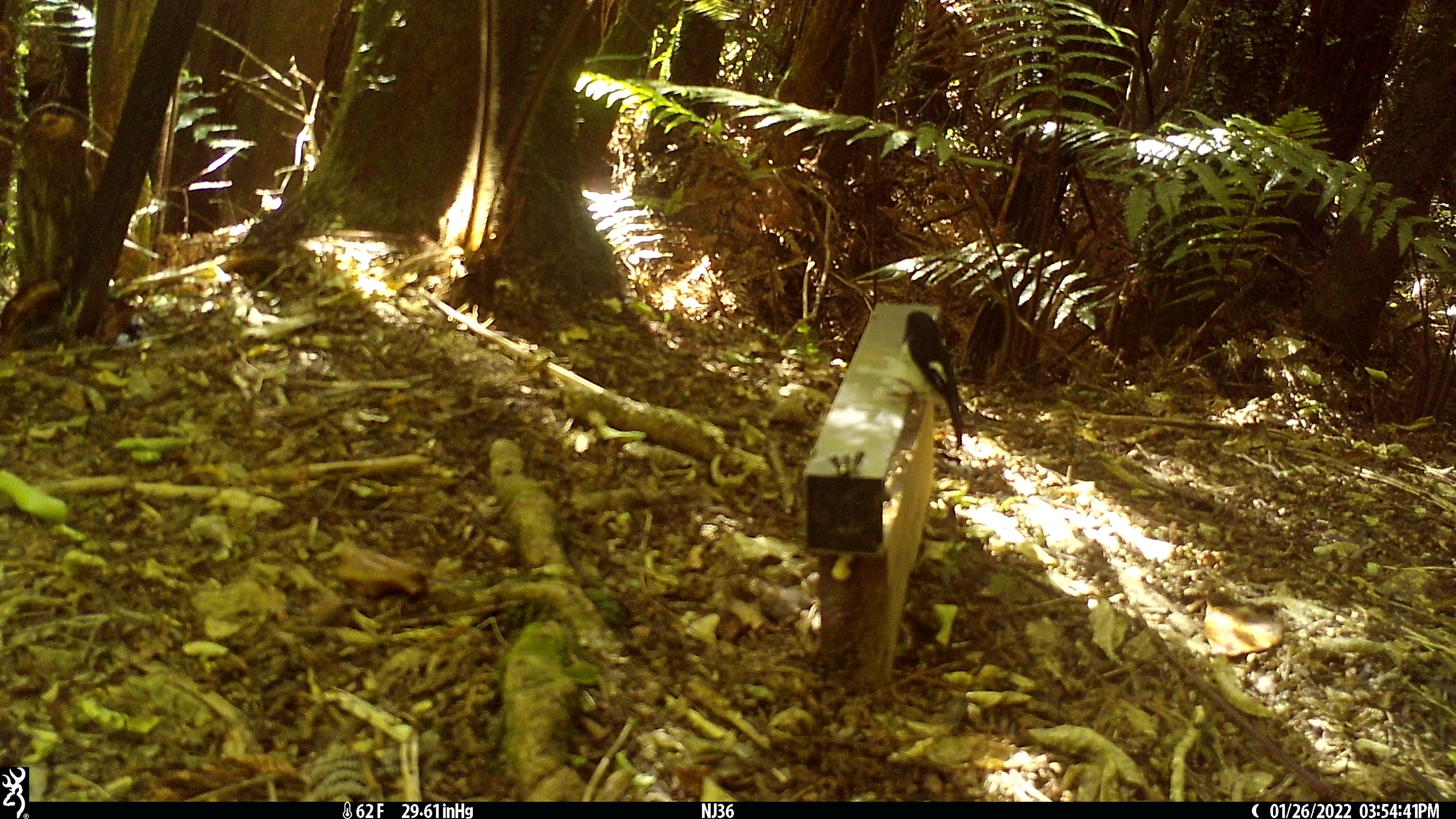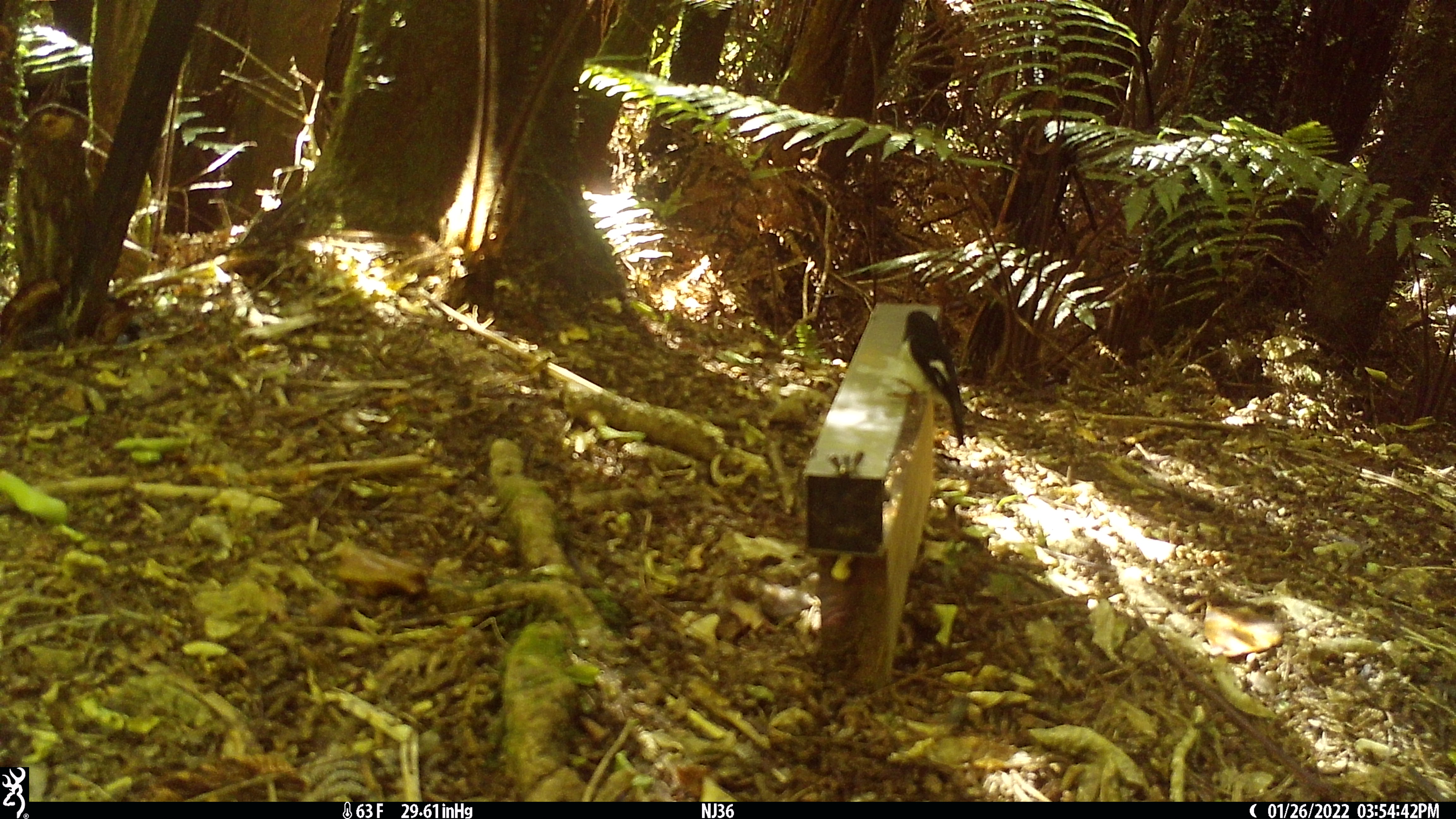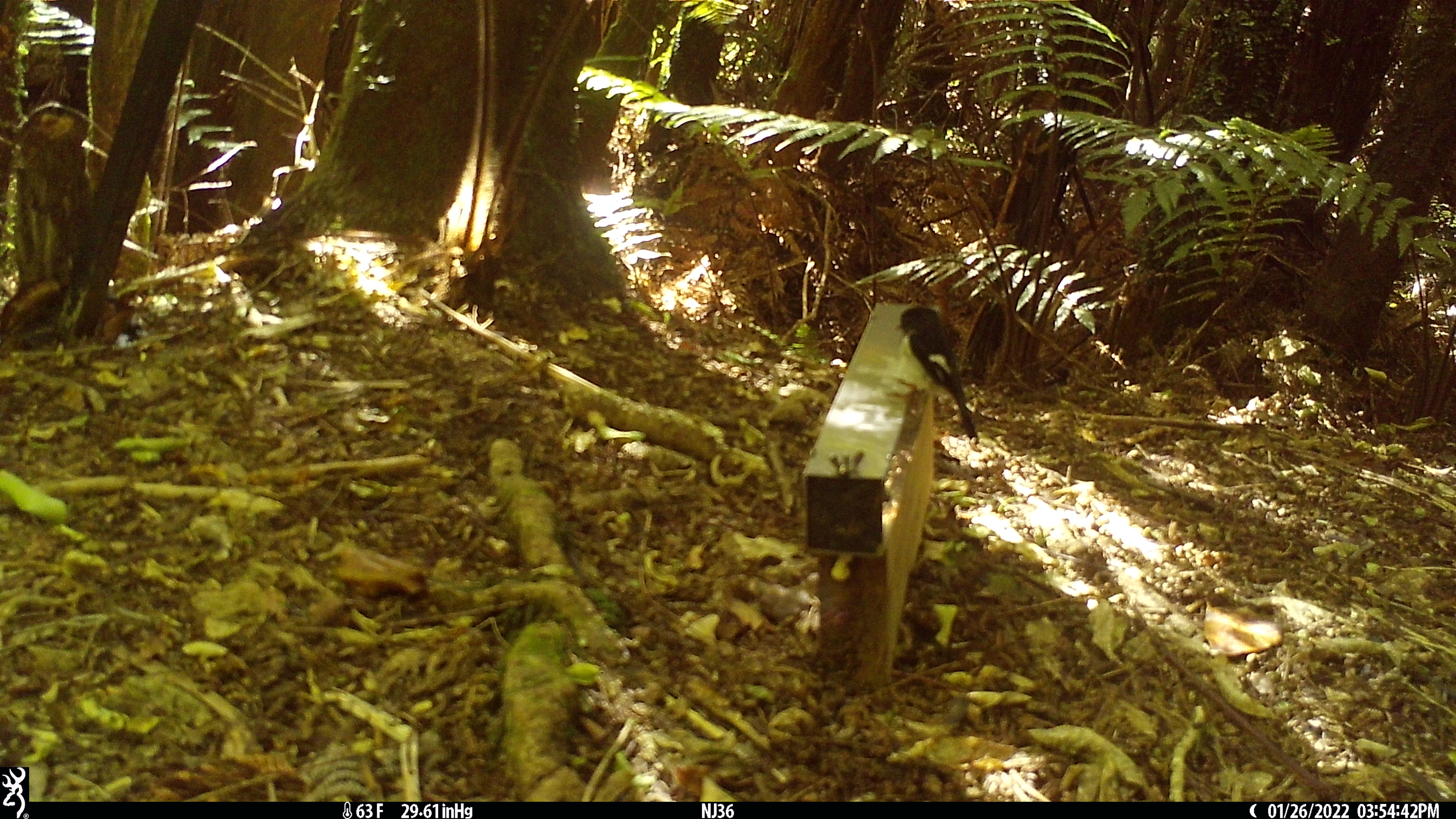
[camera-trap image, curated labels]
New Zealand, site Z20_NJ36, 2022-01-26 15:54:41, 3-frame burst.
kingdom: Animalia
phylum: Chordata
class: Aves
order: Passeriformes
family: Petroicidae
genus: Petroica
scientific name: Petroica macrocephala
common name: tomtit